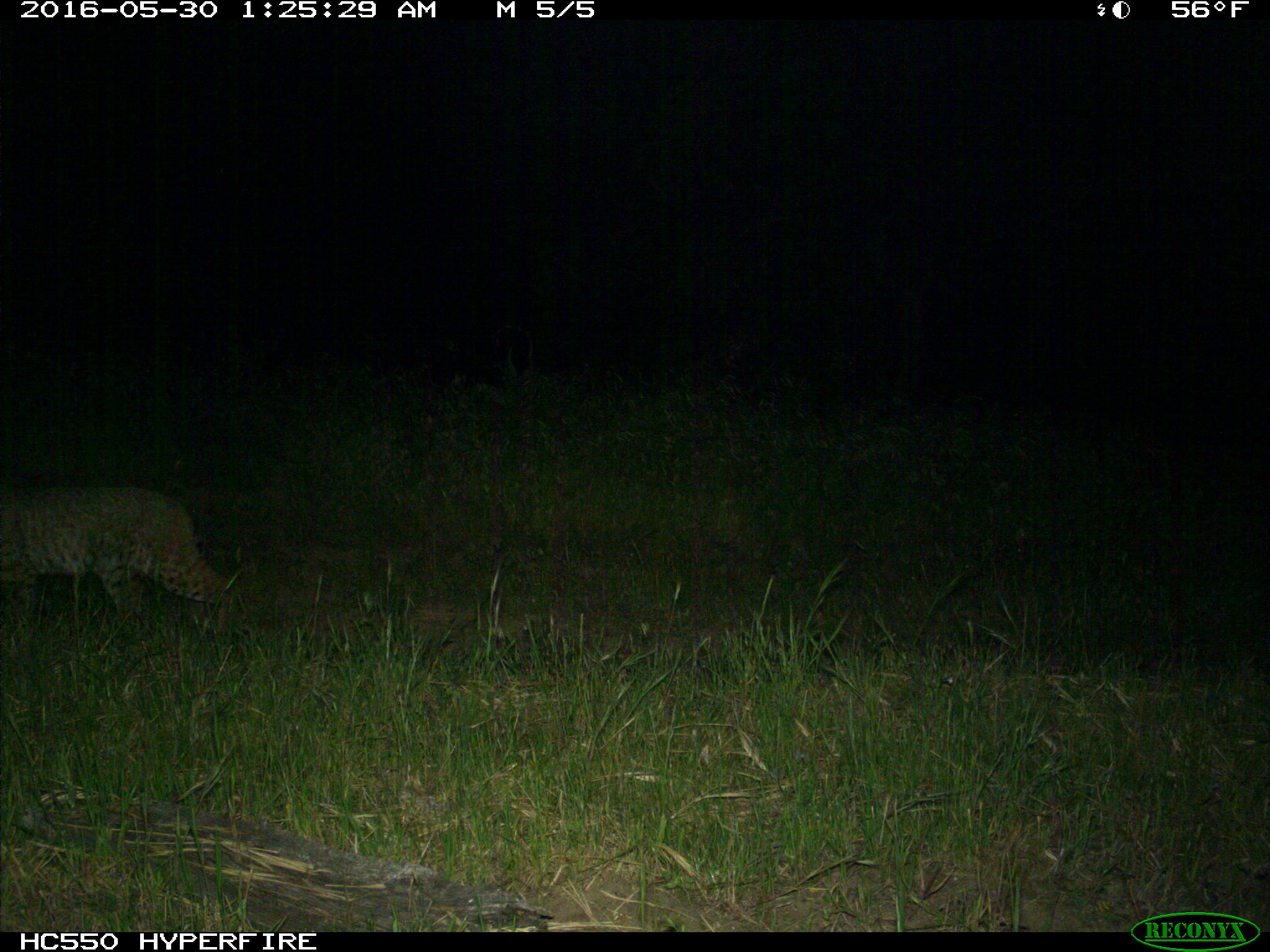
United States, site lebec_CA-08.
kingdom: Animalia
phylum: Chordata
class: Mammalia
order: Carnivora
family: Felidae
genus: Lynx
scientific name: Lynx rufus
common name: bobcat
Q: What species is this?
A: Lynx rufus (bobcat).